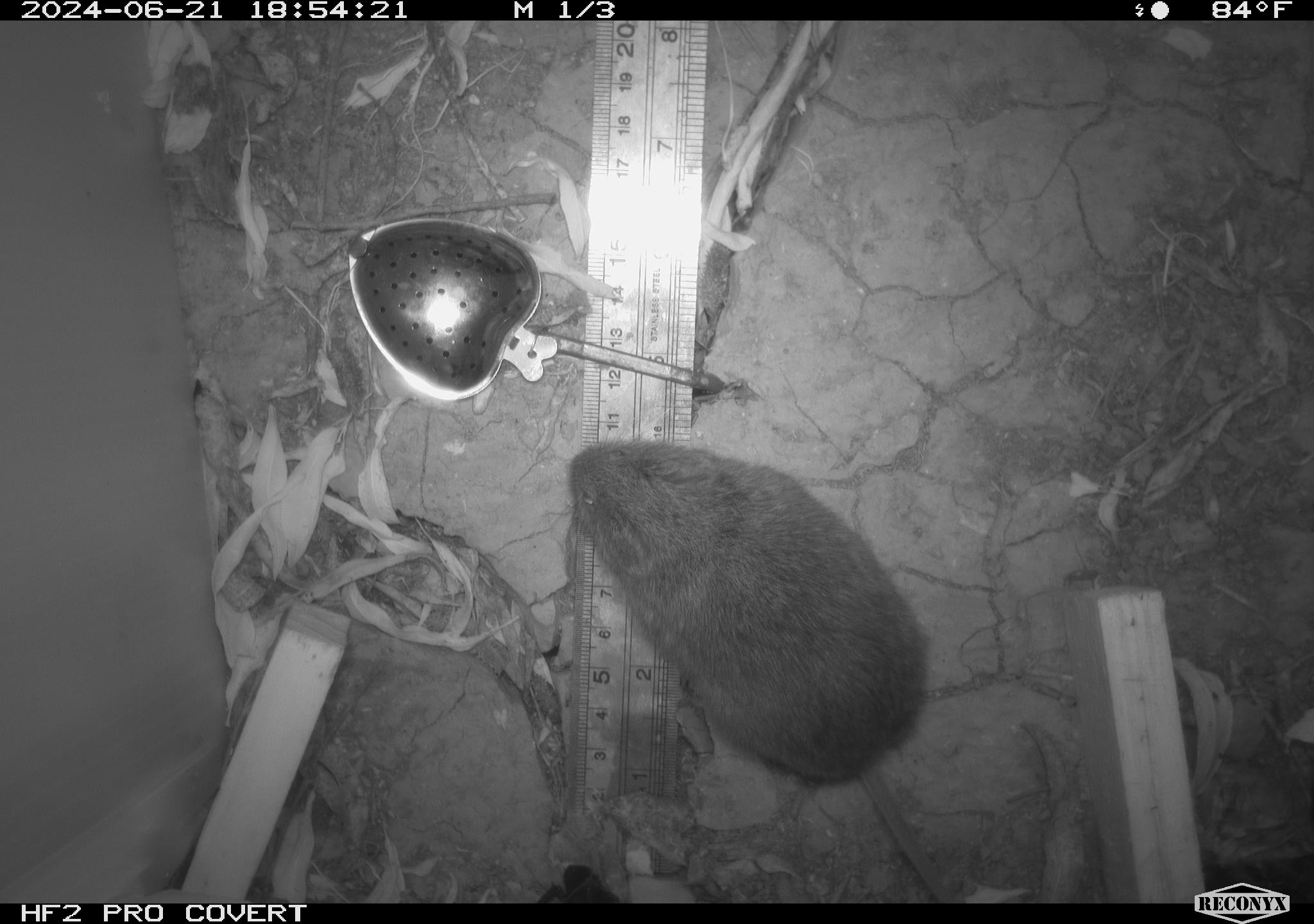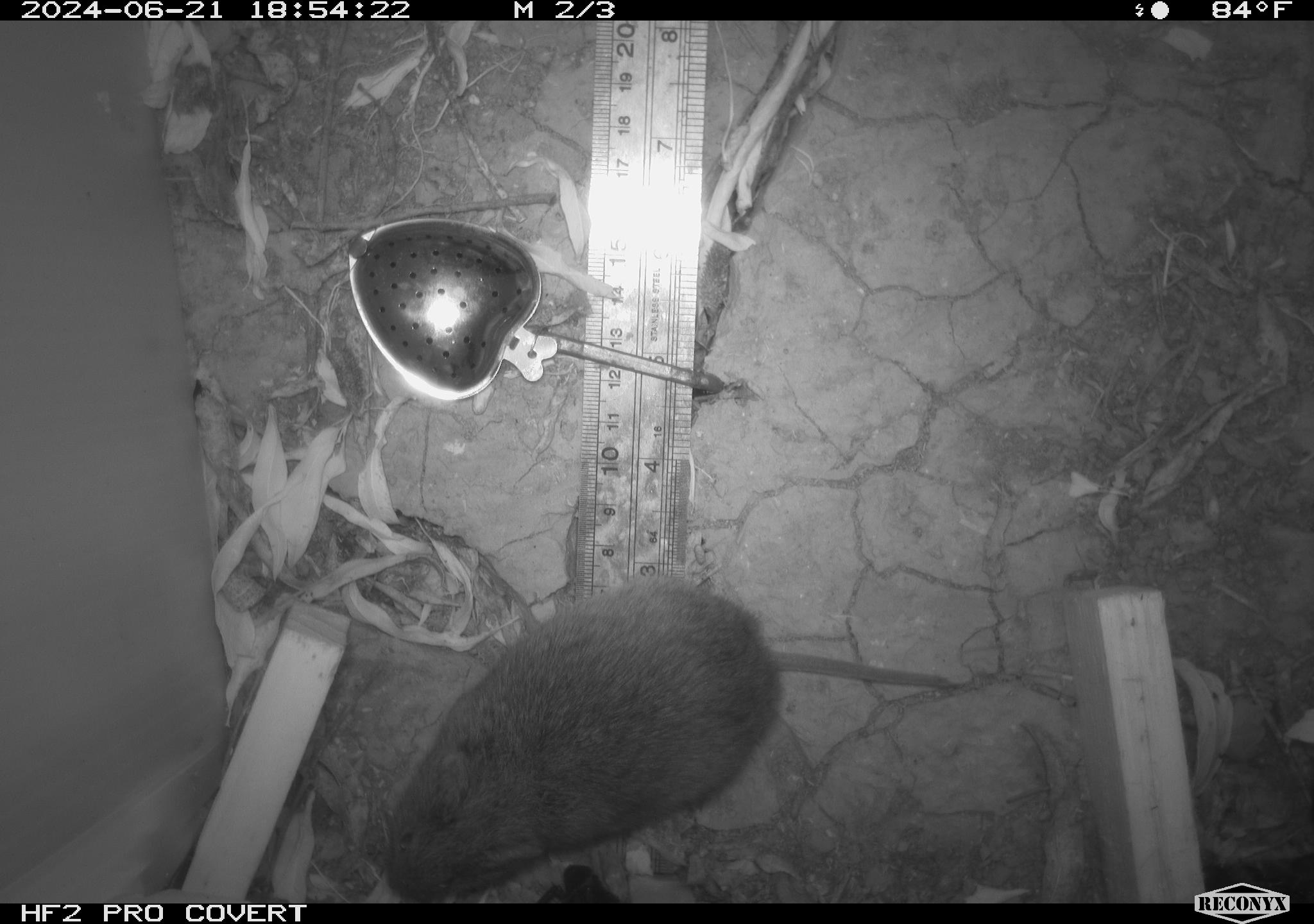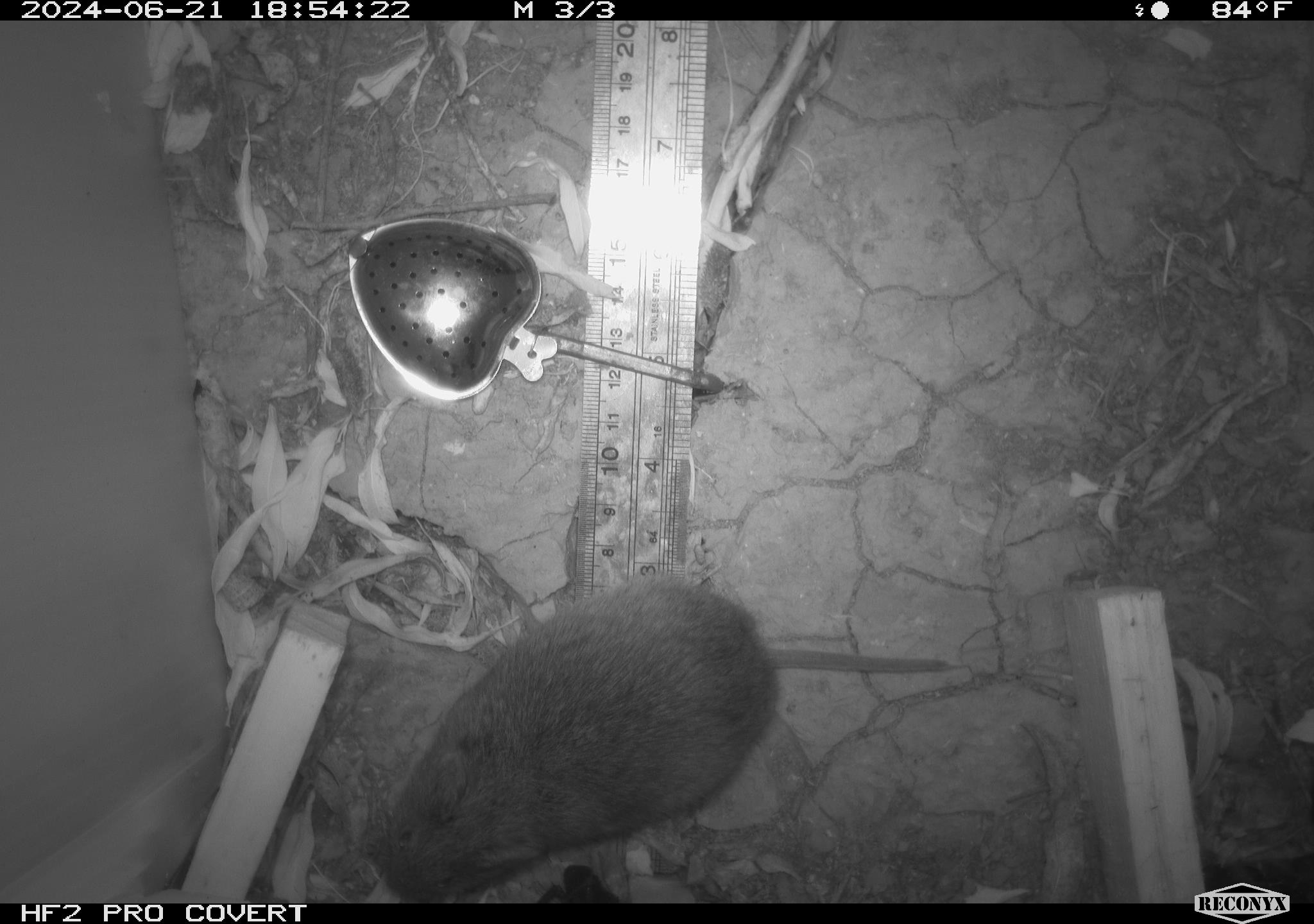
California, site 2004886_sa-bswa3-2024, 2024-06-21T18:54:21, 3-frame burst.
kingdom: Animalia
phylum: Chordata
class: Mammalia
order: Rodentia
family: Cricetidae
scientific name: Arvicolinae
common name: voles, lemmings, and muskrats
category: arvicolinae subfamily